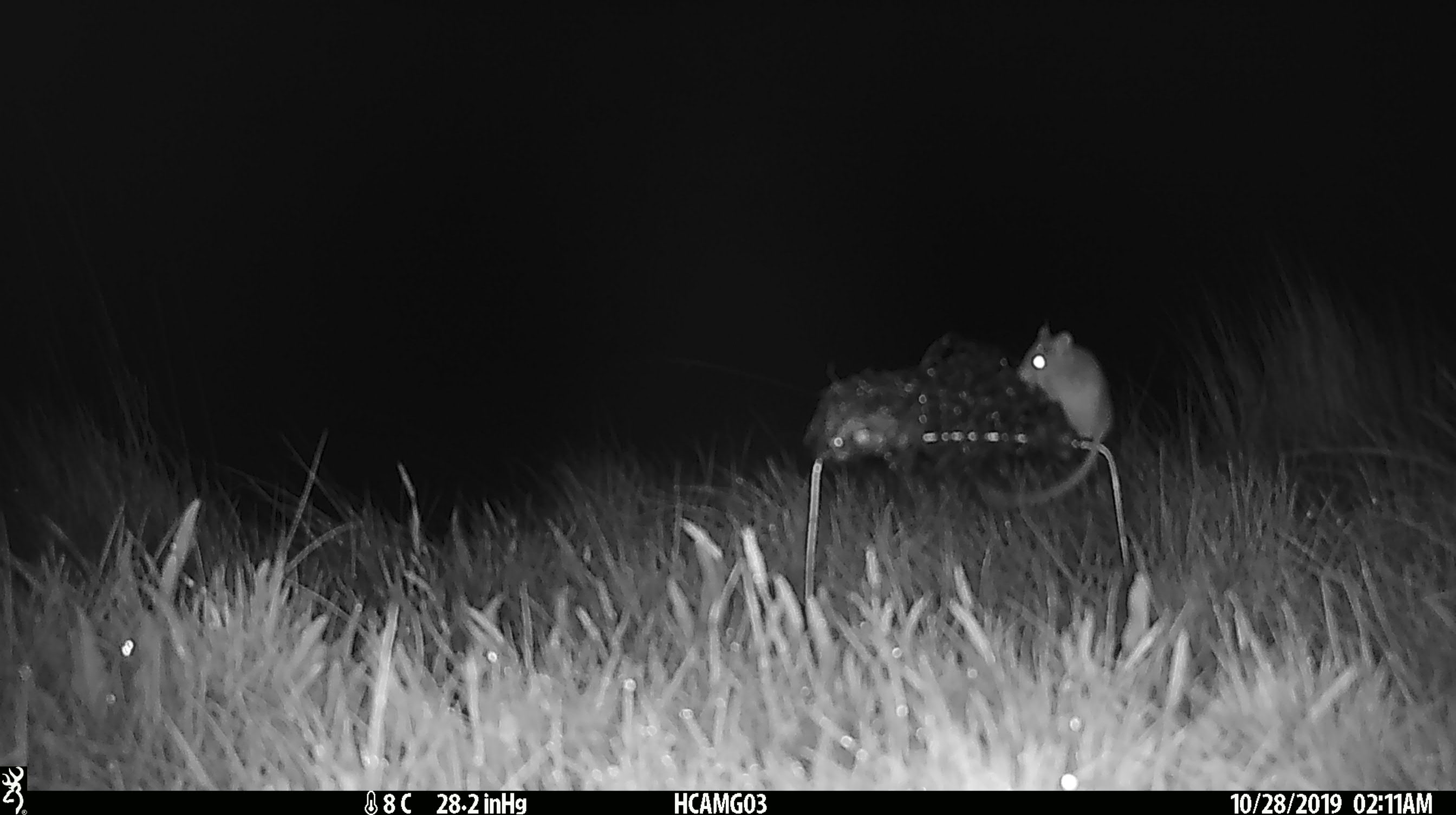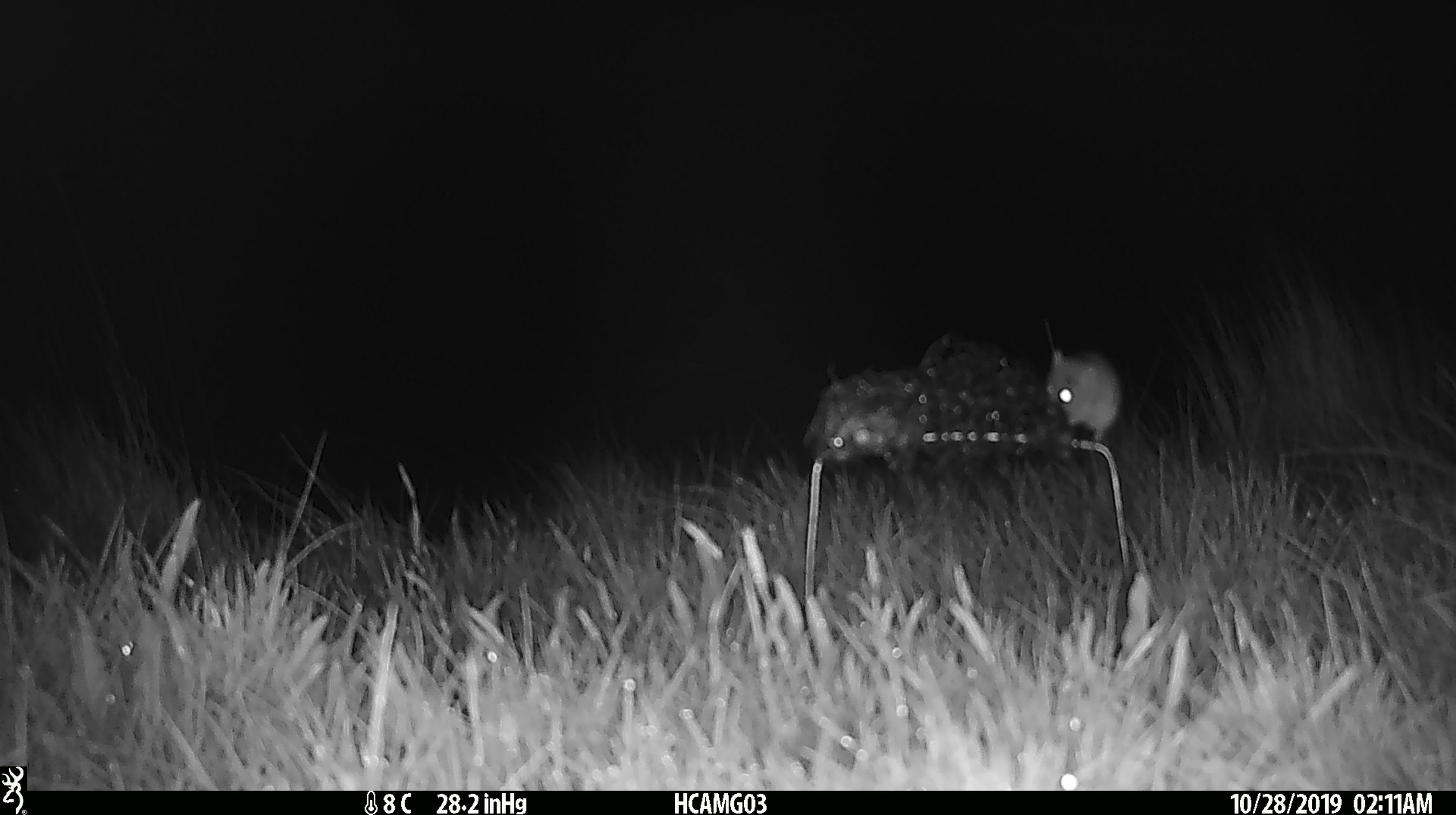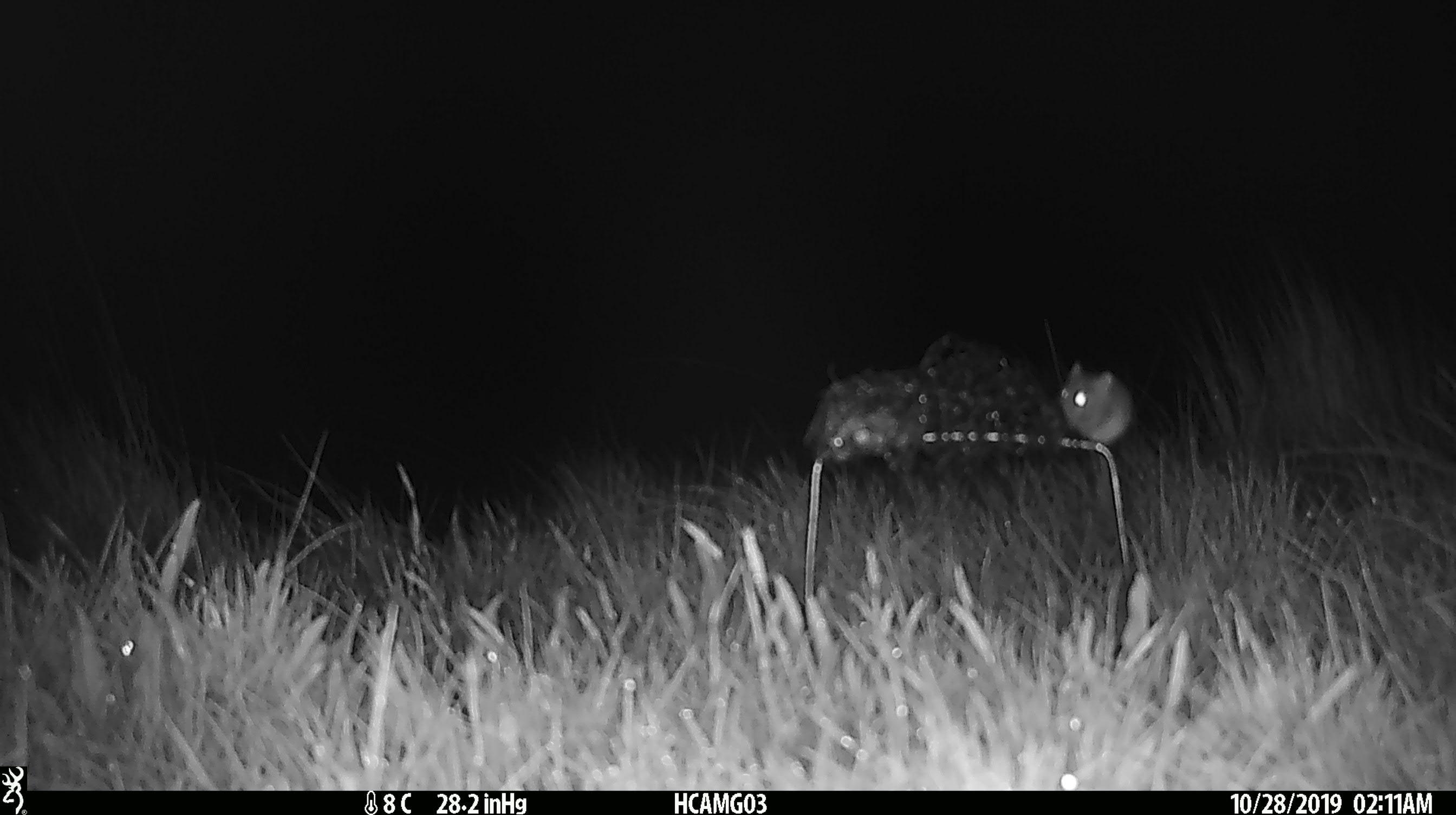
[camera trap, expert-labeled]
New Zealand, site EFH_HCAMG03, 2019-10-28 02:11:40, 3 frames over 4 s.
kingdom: Animalia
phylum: Chordata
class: Mammalia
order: Rodentia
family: Muridae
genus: Mus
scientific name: Mus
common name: mouse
Mouse (Mus).